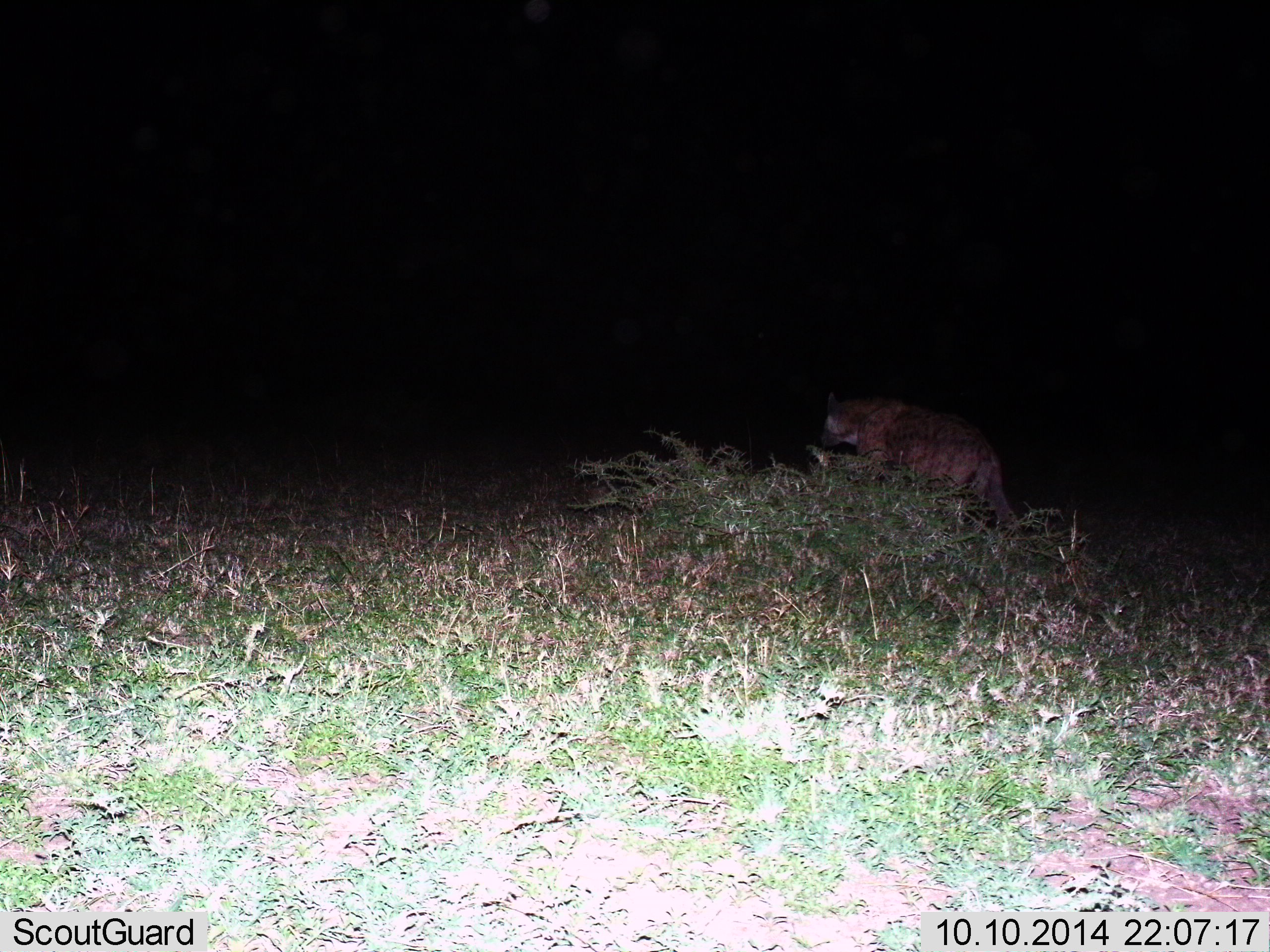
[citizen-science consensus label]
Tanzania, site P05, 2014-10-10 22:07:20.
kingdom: Animalia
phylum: Chordata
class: Mammalia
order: Carnivora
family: Hyaenidae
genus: Crocuta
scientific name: Crocuta crocuta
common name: spotted hyena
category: hyenaspotted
Hyenaspotted (spotted hyena) (Crocuta crocuta), count 1. Behavior (volunteer vote fractions): standing 10%, resting 0%, moving 90%, interacting 0%. Young present (vote fraction): 0%. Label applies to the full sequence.